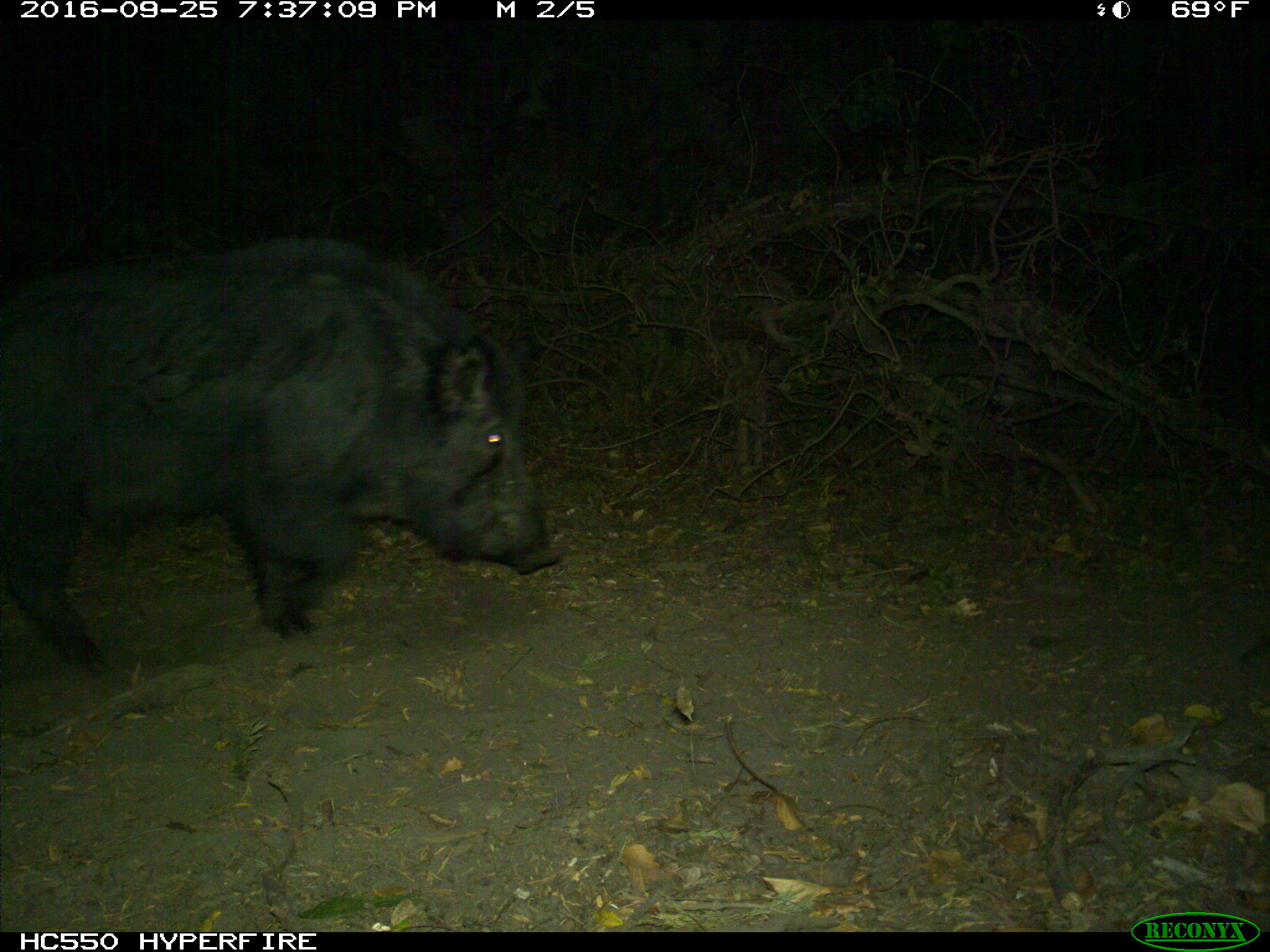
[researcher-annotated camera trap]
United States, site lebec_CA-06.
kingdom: Animalia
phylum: Chordata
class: Mammalia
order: Artiodactyla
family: Suidae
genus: Sus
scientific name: Sus scrofa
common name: wild boar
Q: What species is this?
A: Sus scrofa (wild boar).